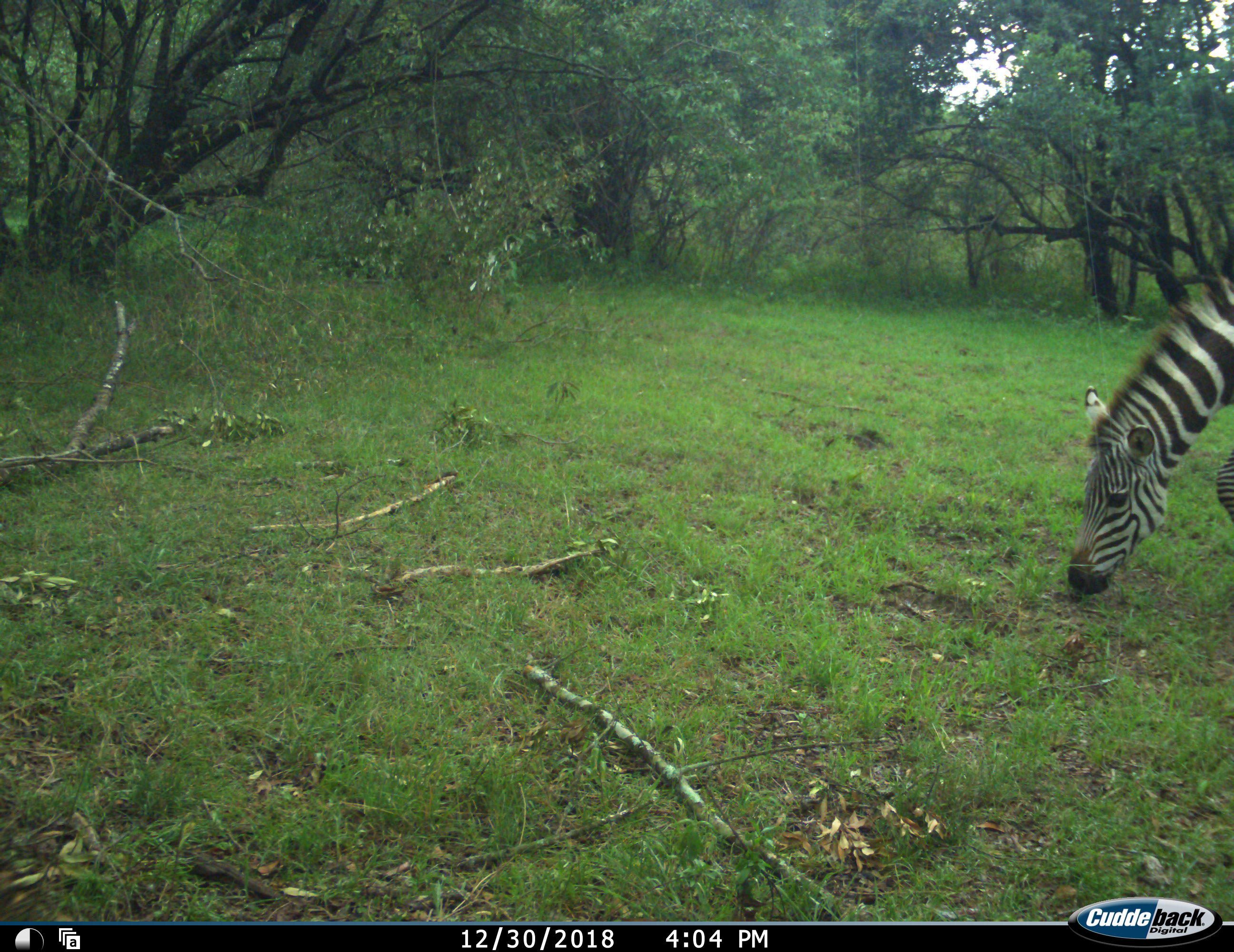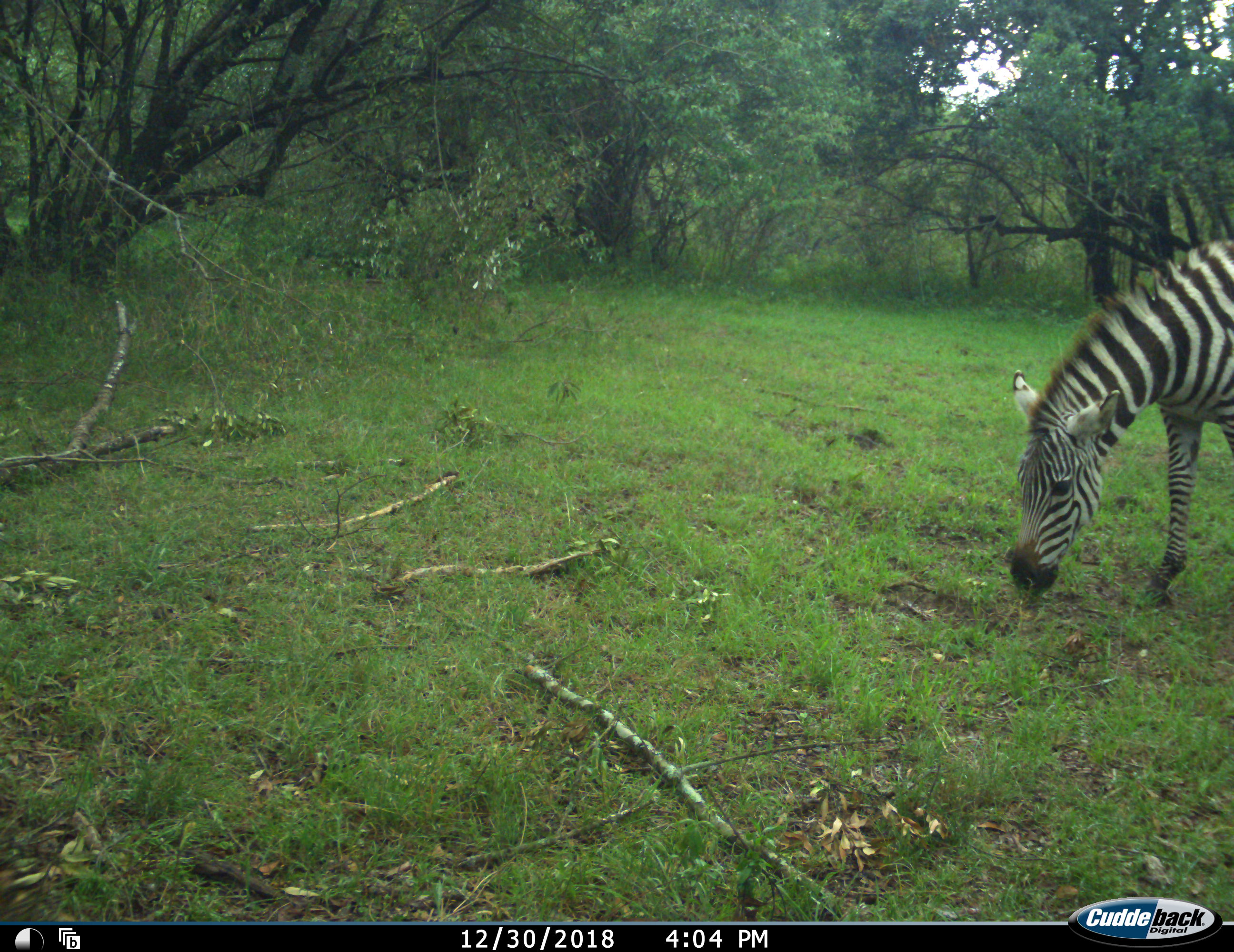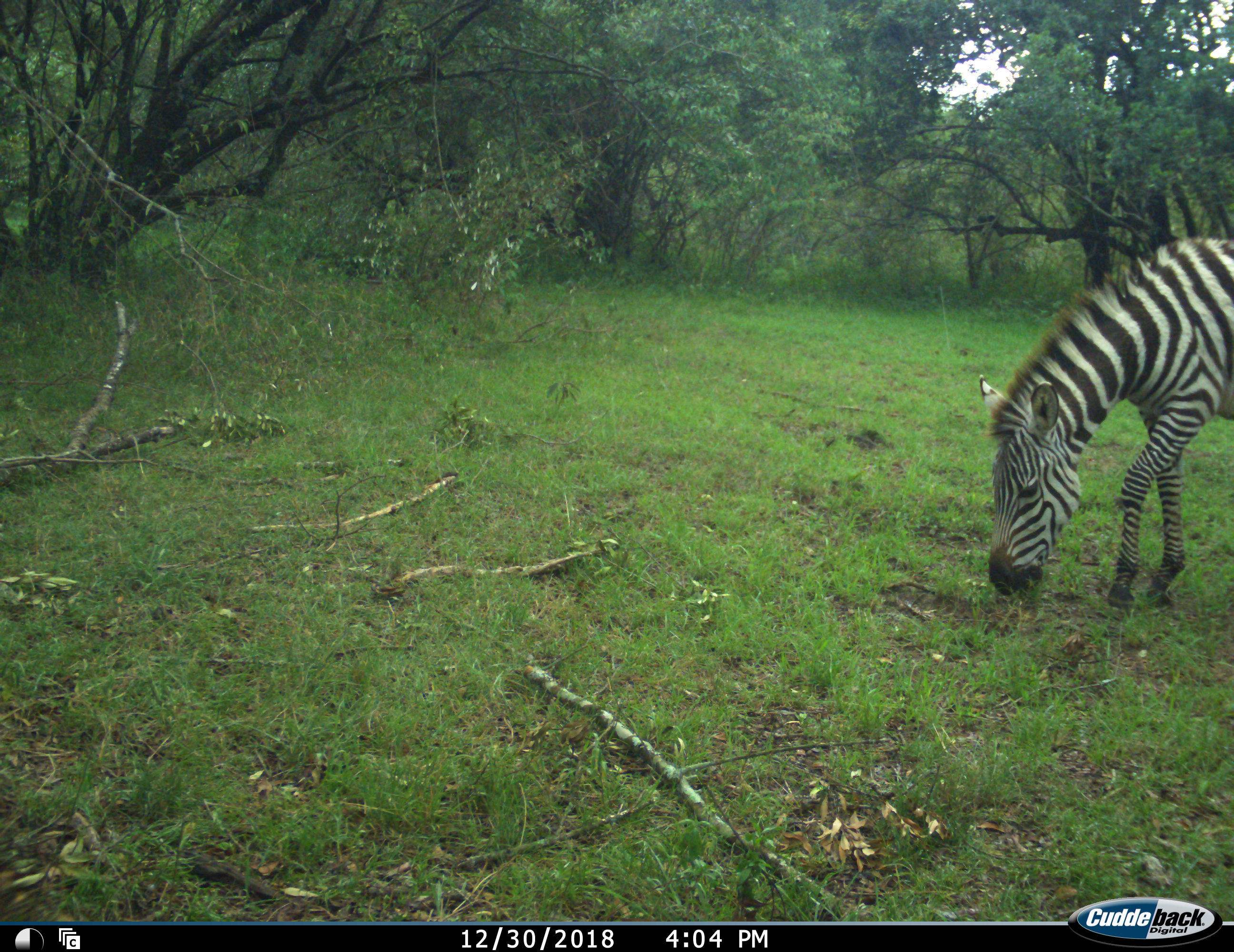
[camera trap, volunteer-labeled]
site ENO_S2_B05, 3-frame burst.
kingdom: Animalia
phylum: Chordata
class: Mammalia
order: Perissodactyla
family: Equidae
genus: Equus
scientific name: Equus quagga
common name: plains zebra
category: zebraplains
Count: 1.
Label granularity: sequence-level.